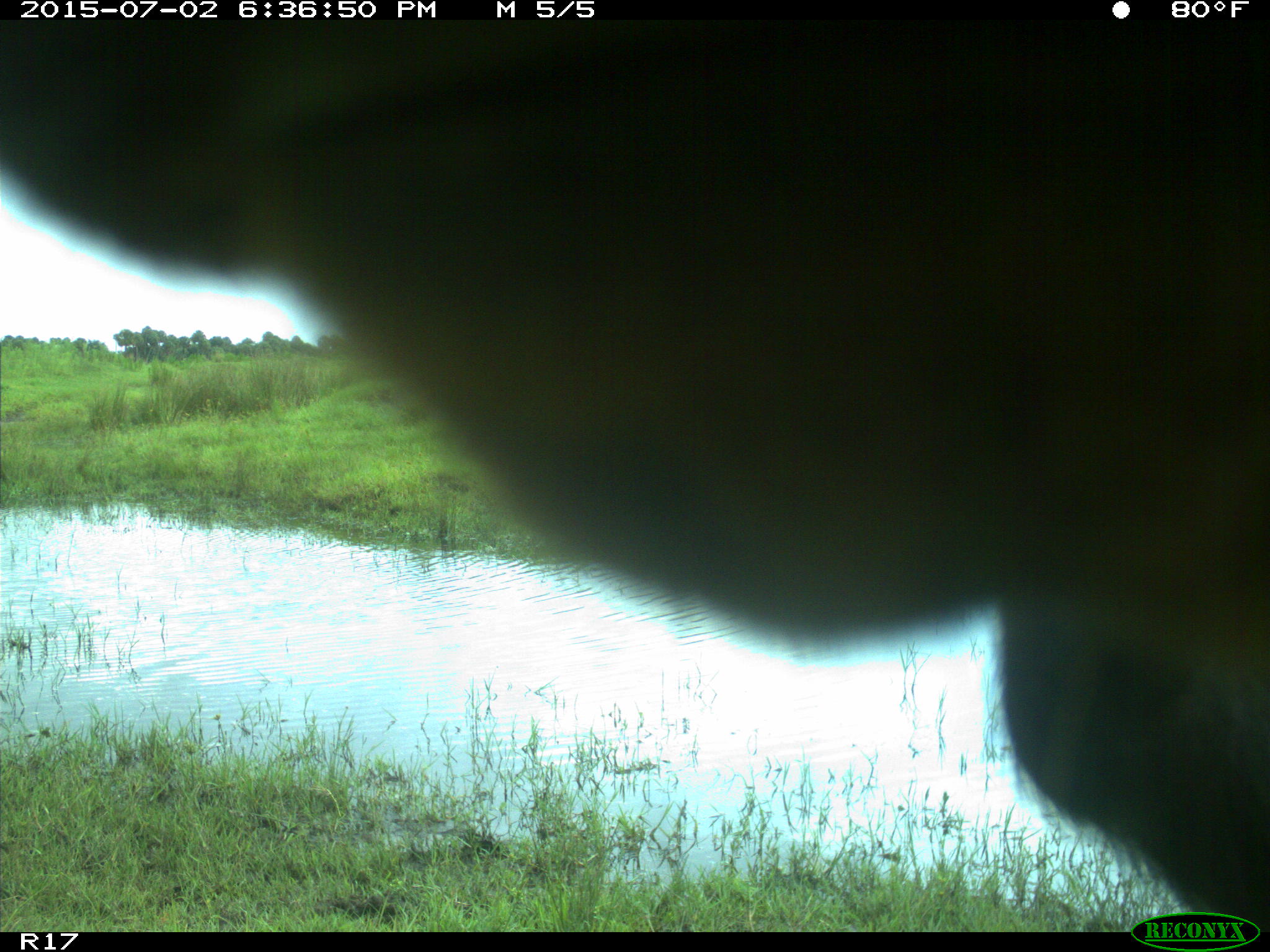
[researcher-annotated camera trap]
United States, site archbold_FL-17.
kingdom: Animalia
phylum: Chordata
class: Mammalia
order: Artiodactyla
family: Bovidae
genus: Bos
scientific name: Bos taurus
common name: domestic cow